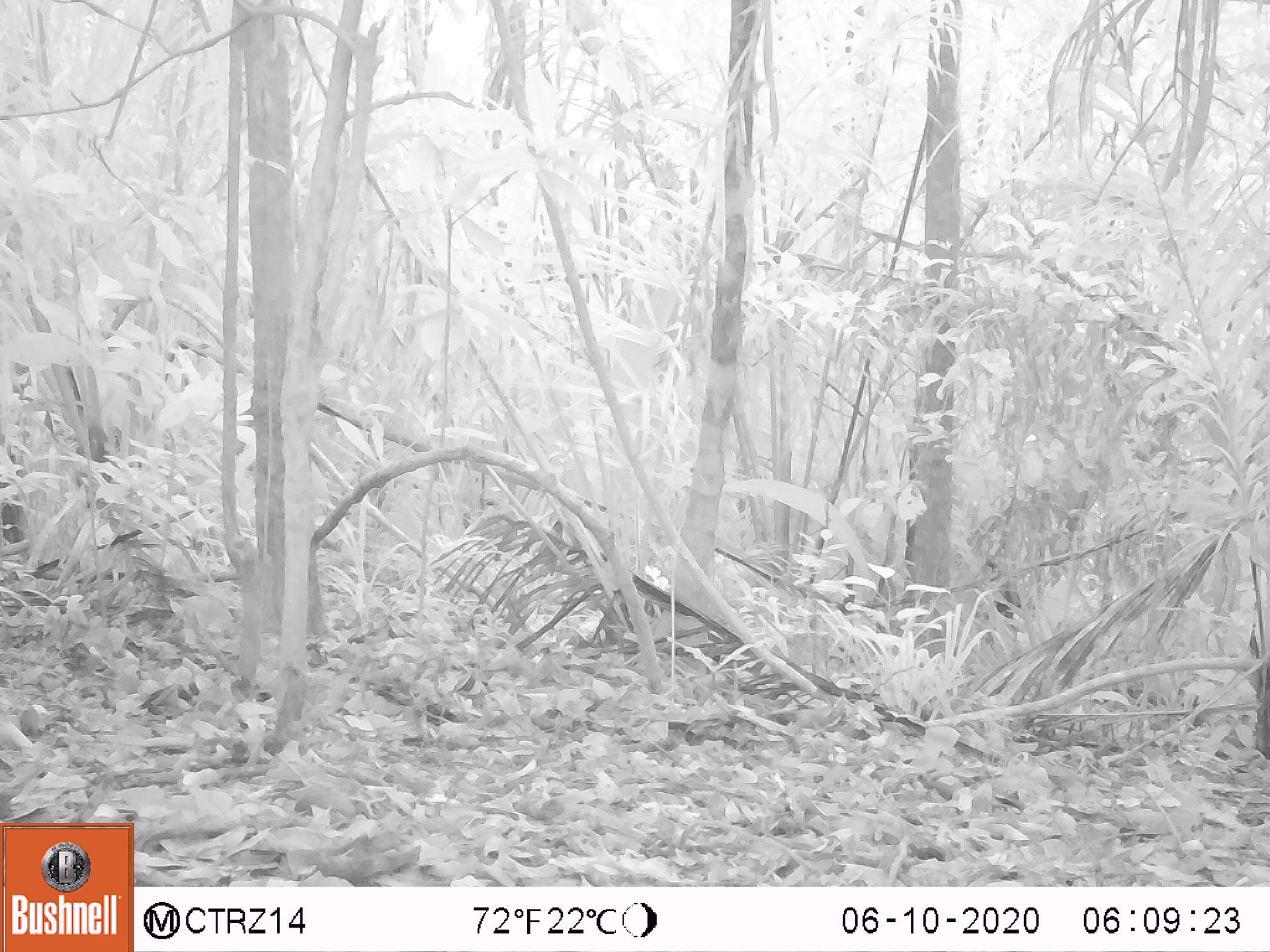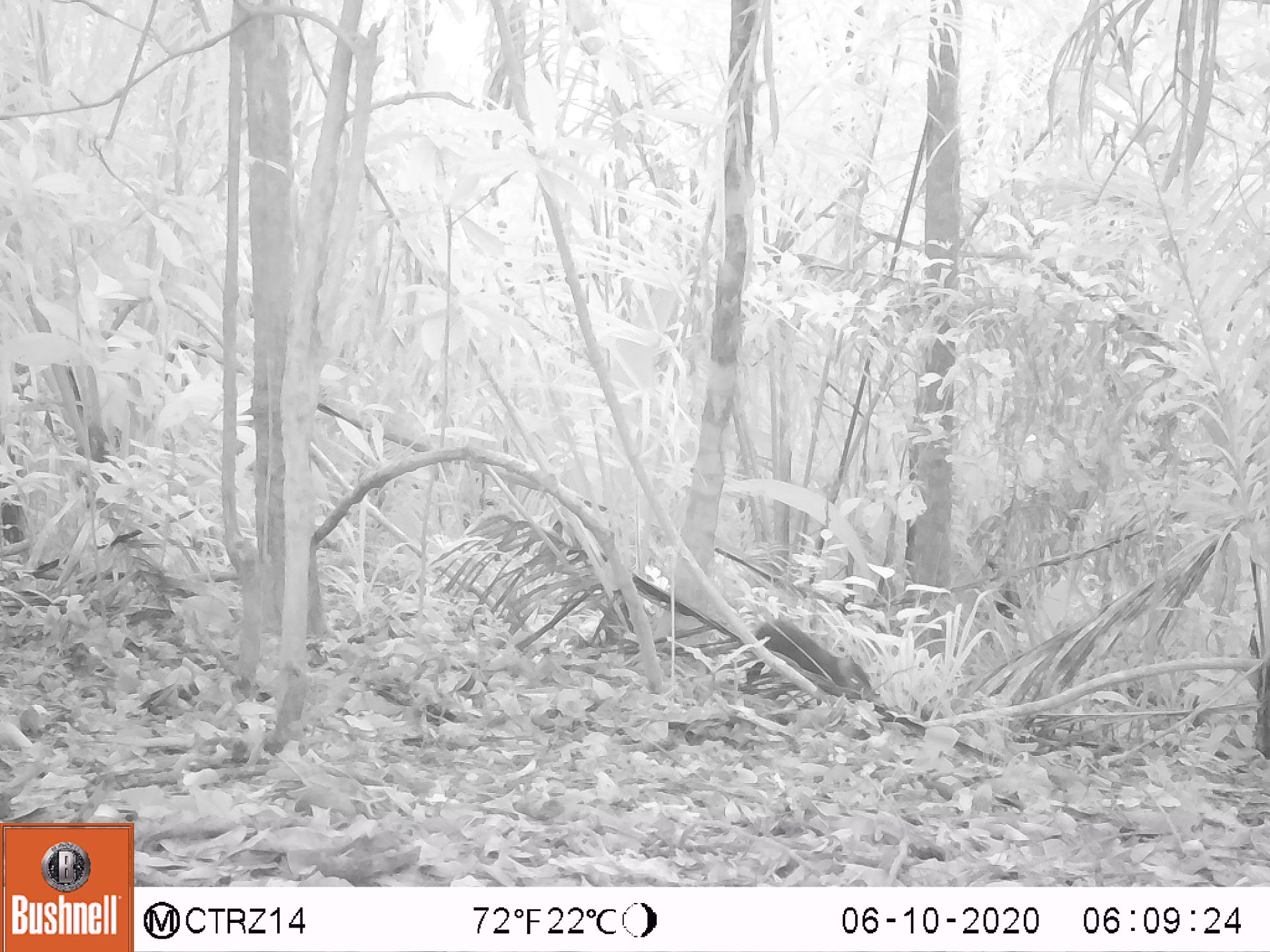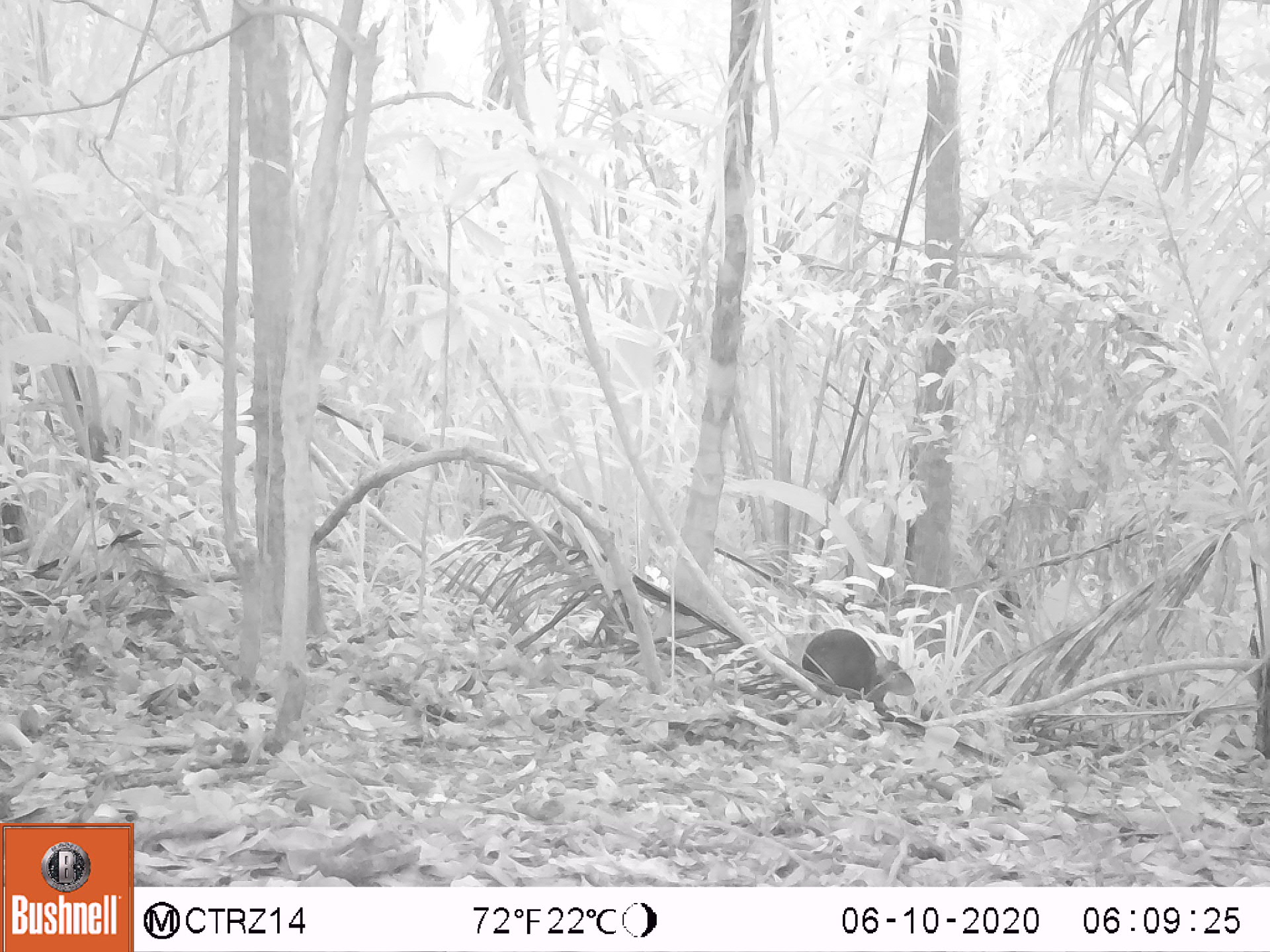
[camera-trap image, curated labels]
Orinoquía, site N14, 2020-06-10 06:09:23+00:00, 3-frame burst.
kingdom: Animalia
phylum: Chordata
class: Mammalia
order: Rodentia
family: Dasyproctidae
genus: Dasyprocta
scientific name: Dasyprocta fuliginosa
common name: black agouti